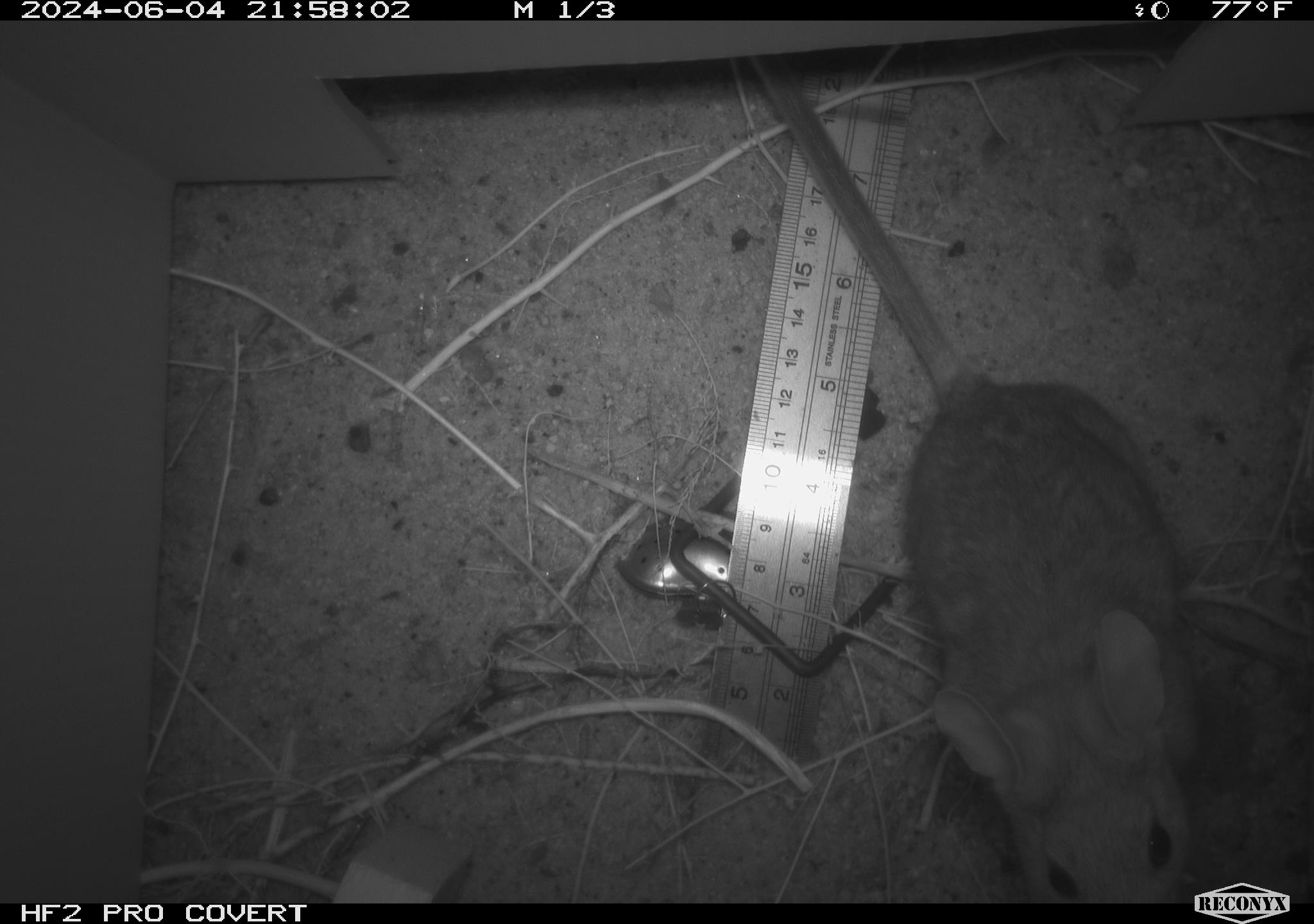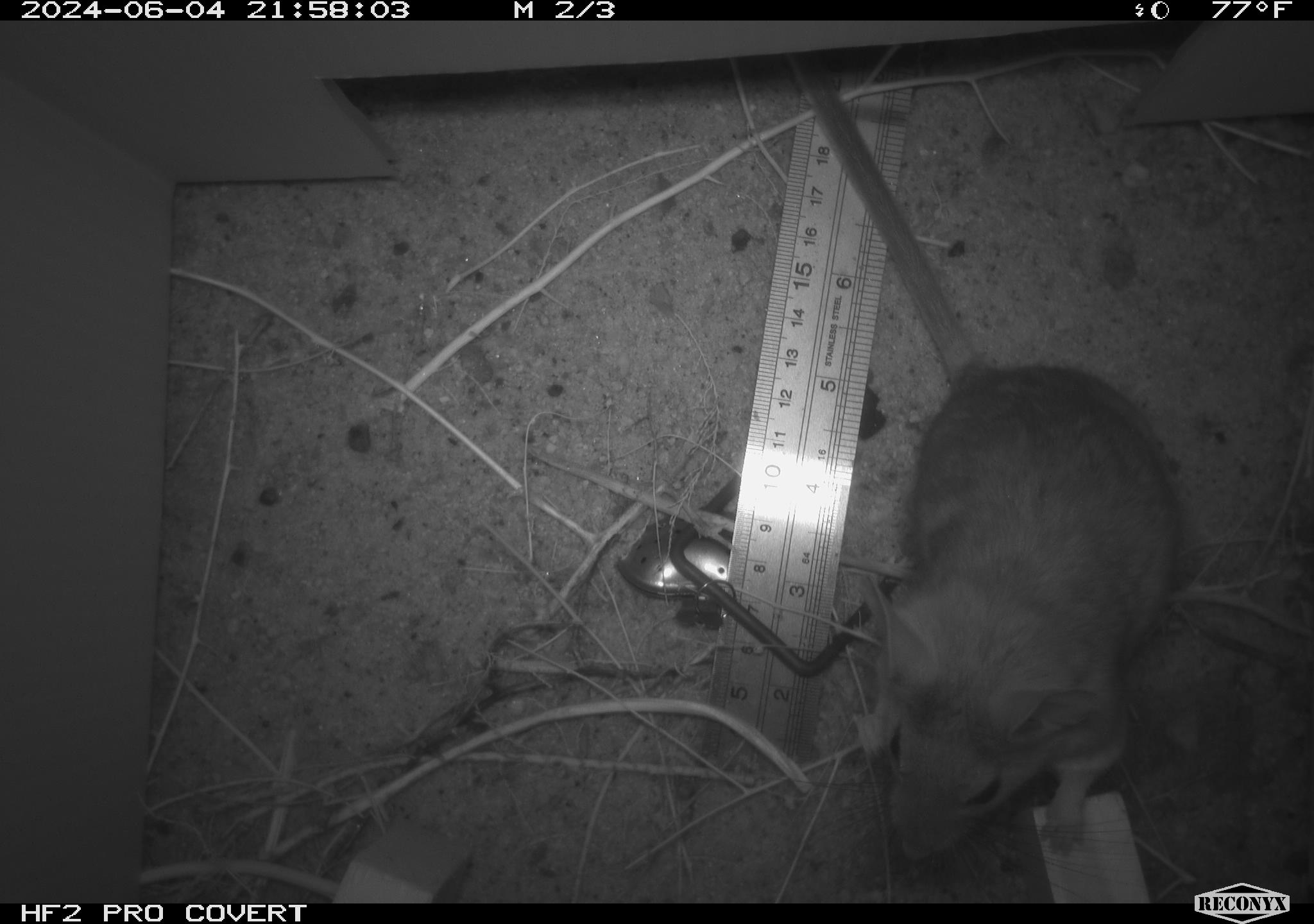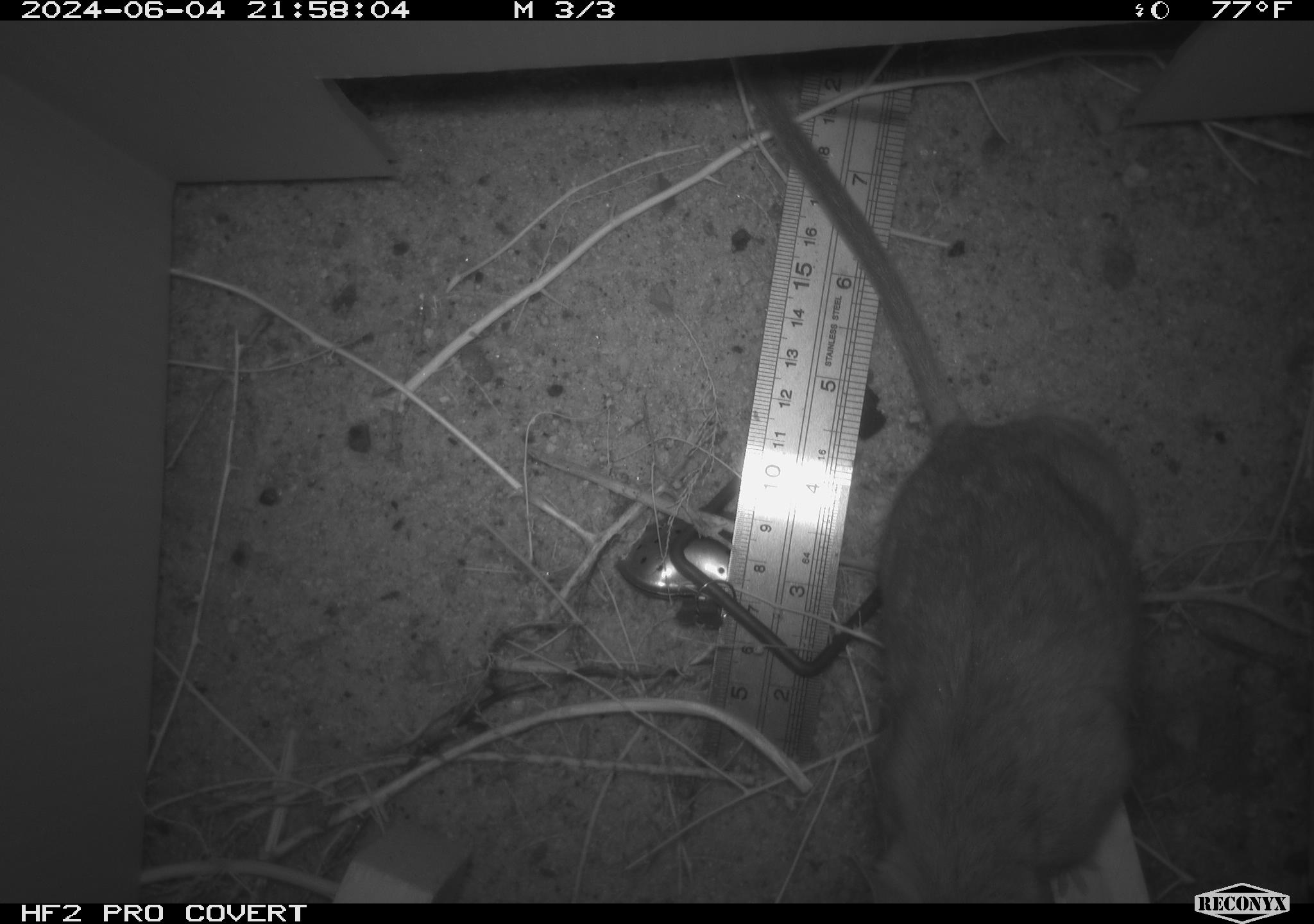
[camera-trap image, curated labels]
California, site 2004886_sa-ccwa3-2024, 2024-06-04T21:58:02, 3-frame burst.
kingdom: Animalia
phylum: Chordata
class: Mammalia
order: Rodentia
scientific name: Rodentia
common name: woodrat or rat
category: woodrat or rat species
Woodrat or rat species (woodrat or rat) (Rodentia).